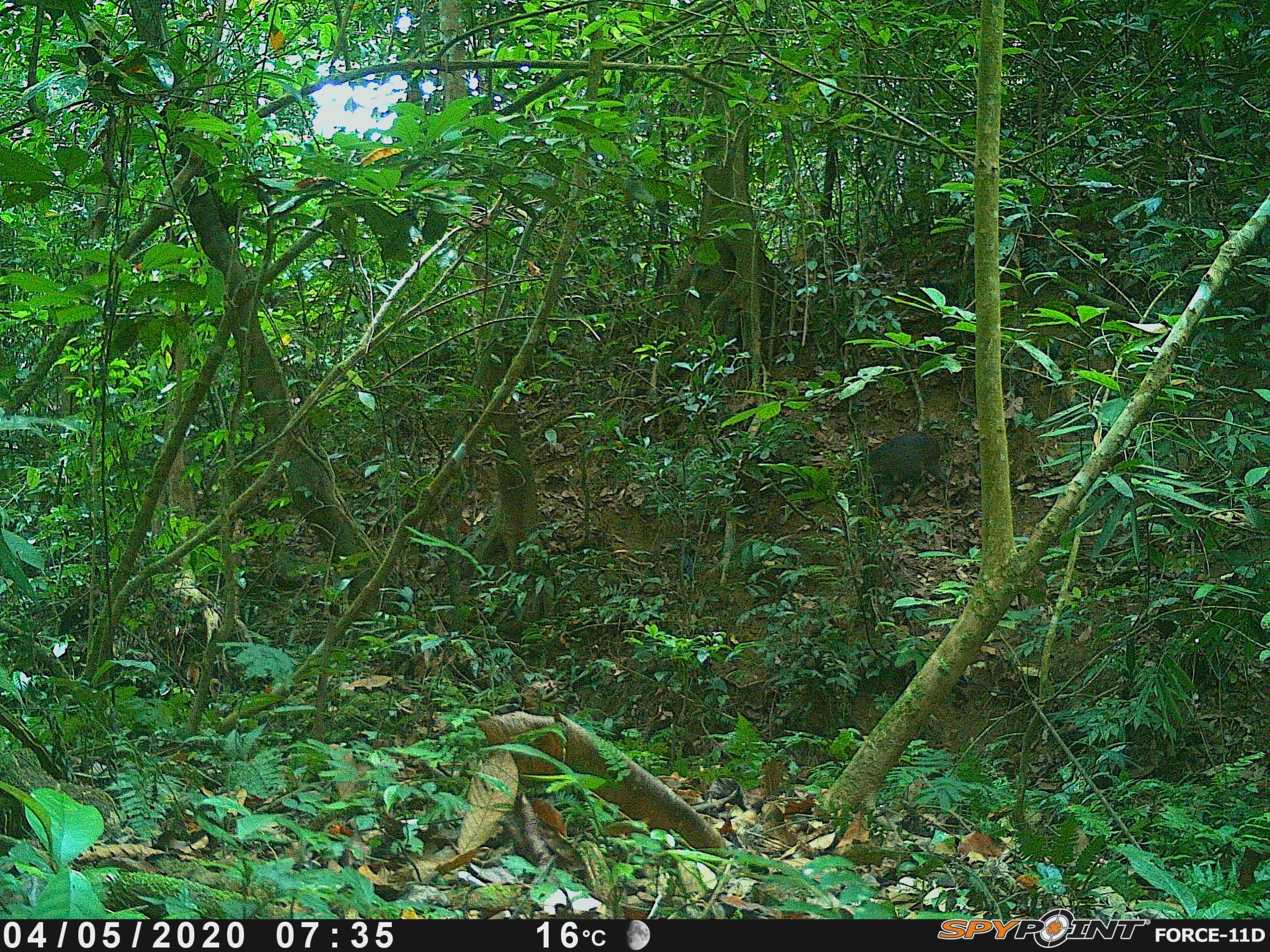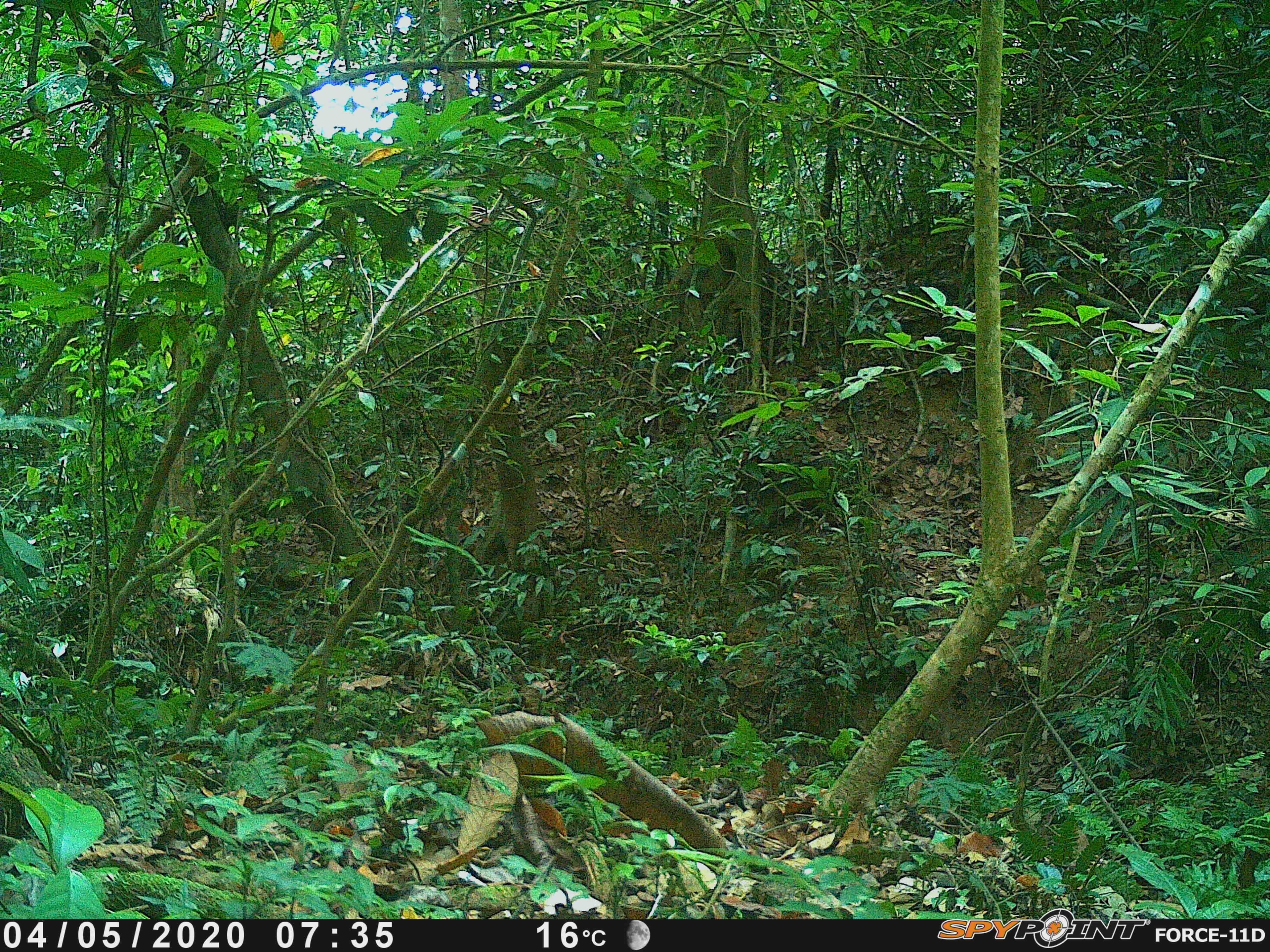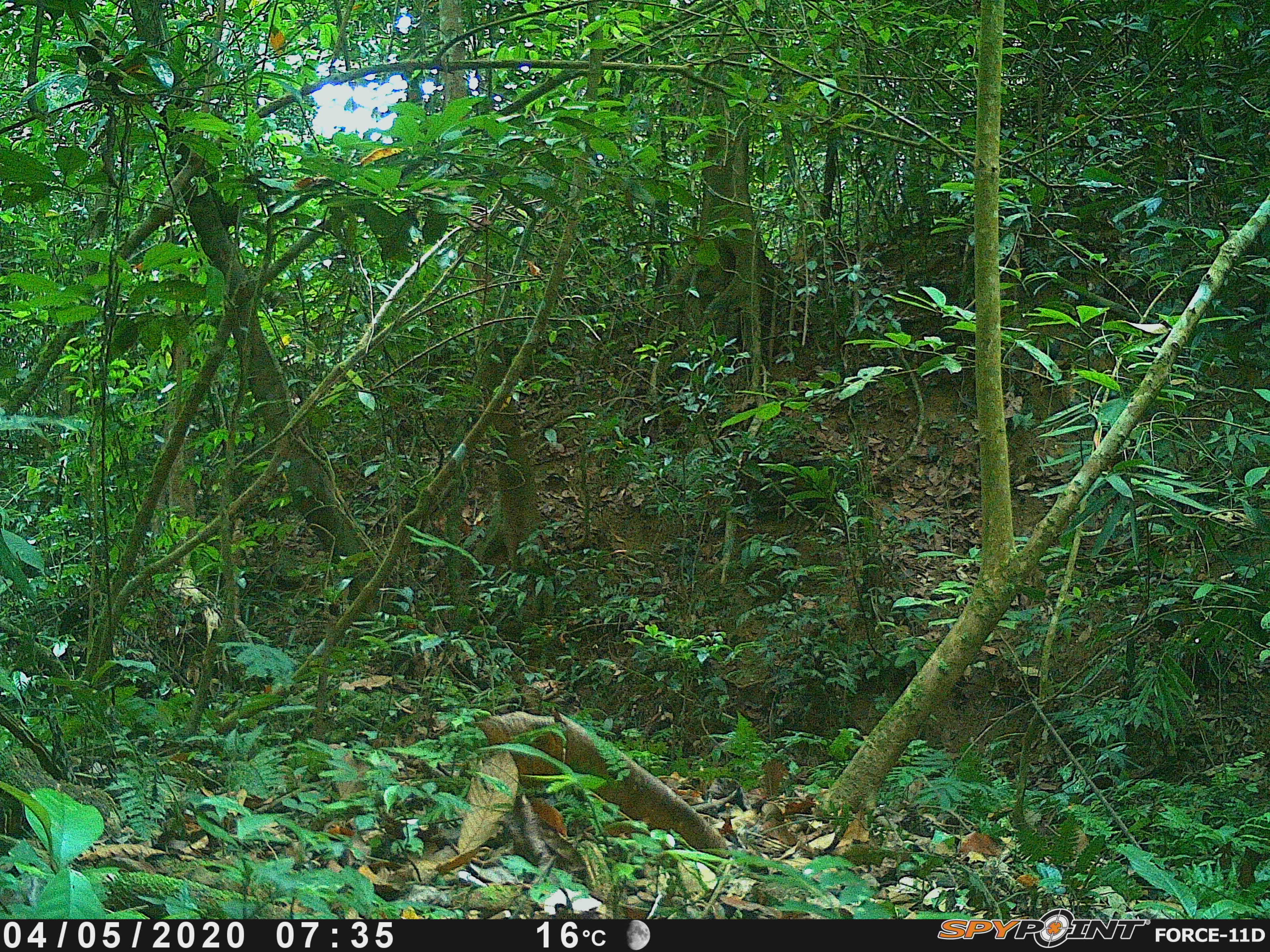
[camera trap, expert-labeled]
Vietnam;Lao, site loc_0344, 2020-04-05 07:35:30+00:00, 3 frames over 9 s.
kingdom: Animalia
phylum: Chordata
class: Mammalia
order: Artiodactyla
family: Cervidae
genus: Muntiacus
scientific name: Muntiacus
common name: muntjacs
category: unidentified muntjac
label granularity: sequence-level